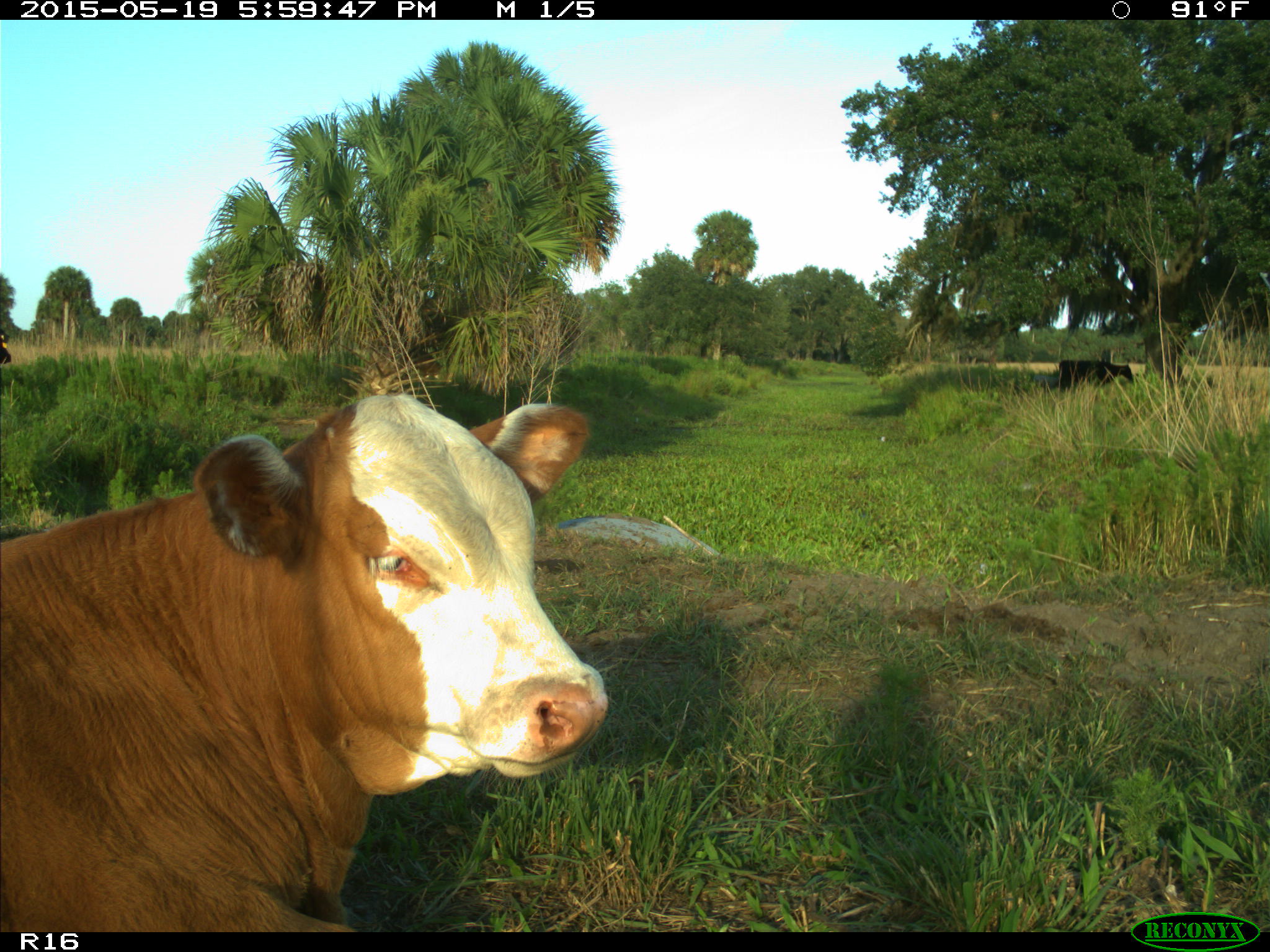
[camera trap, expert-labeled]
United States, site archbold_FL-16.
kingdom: Animalia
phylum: Chordata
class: Mammalia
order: Artiodactyla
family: Bovidae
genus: Bos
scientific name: Bos taurus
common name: domestic cow